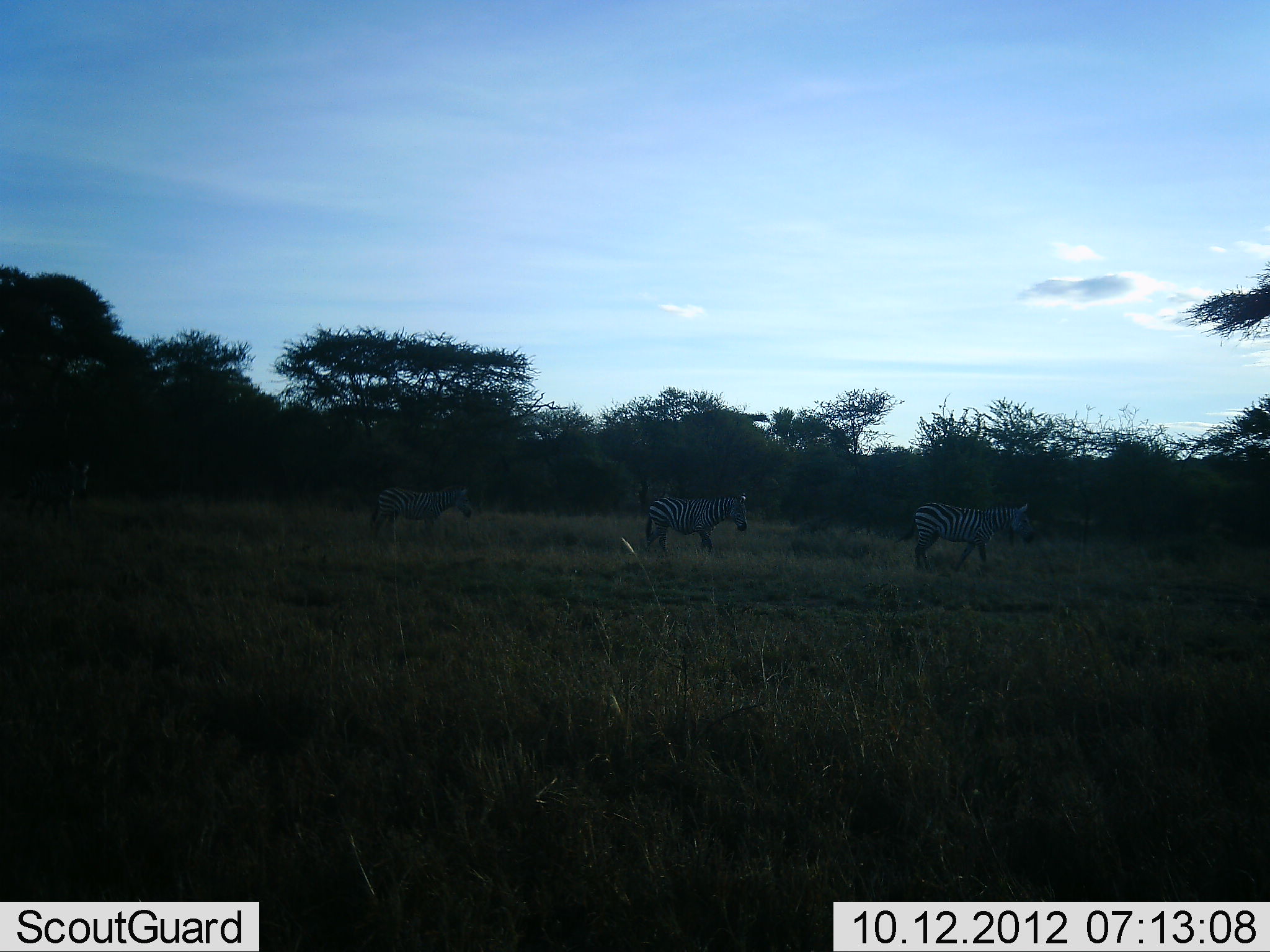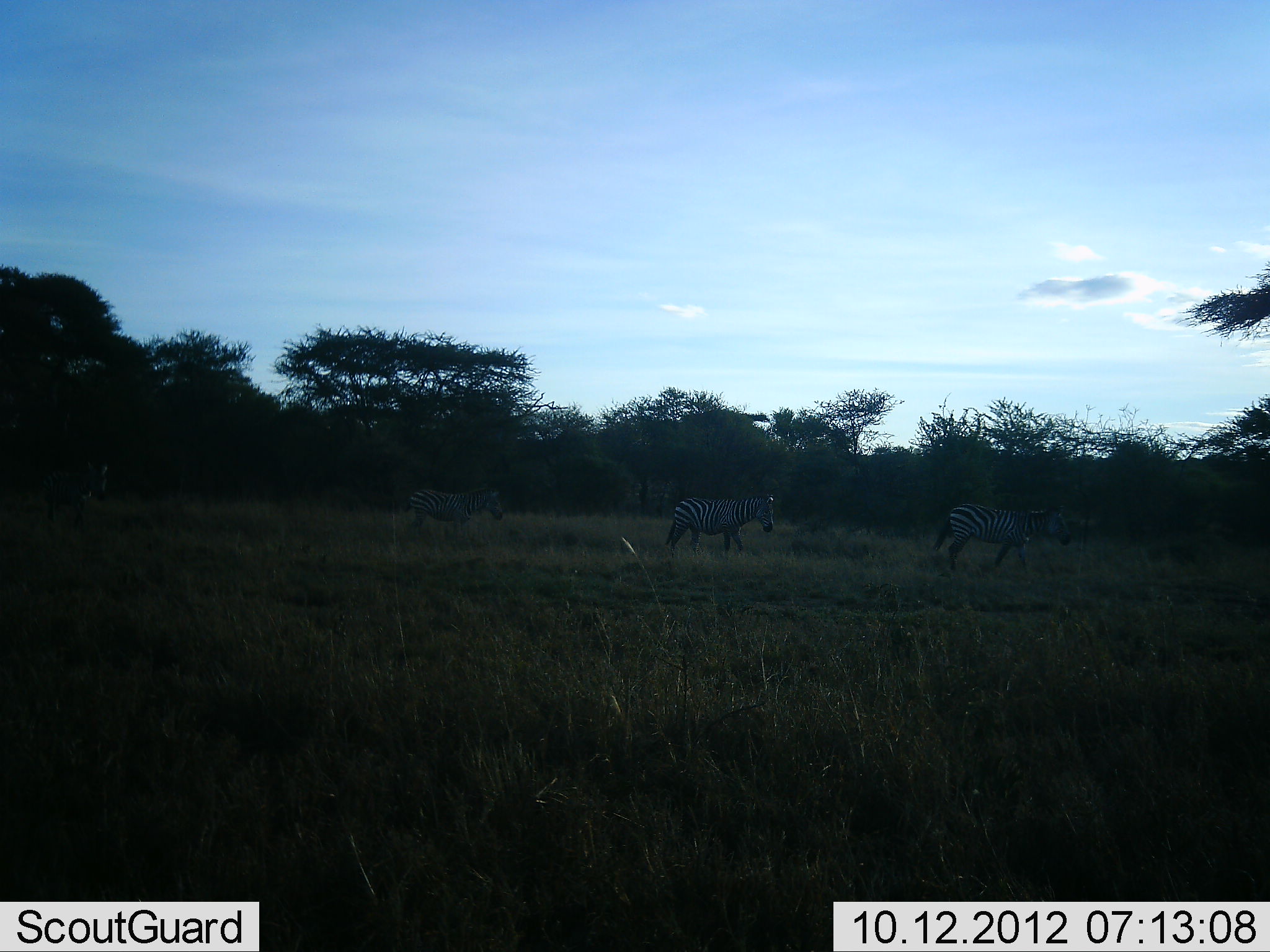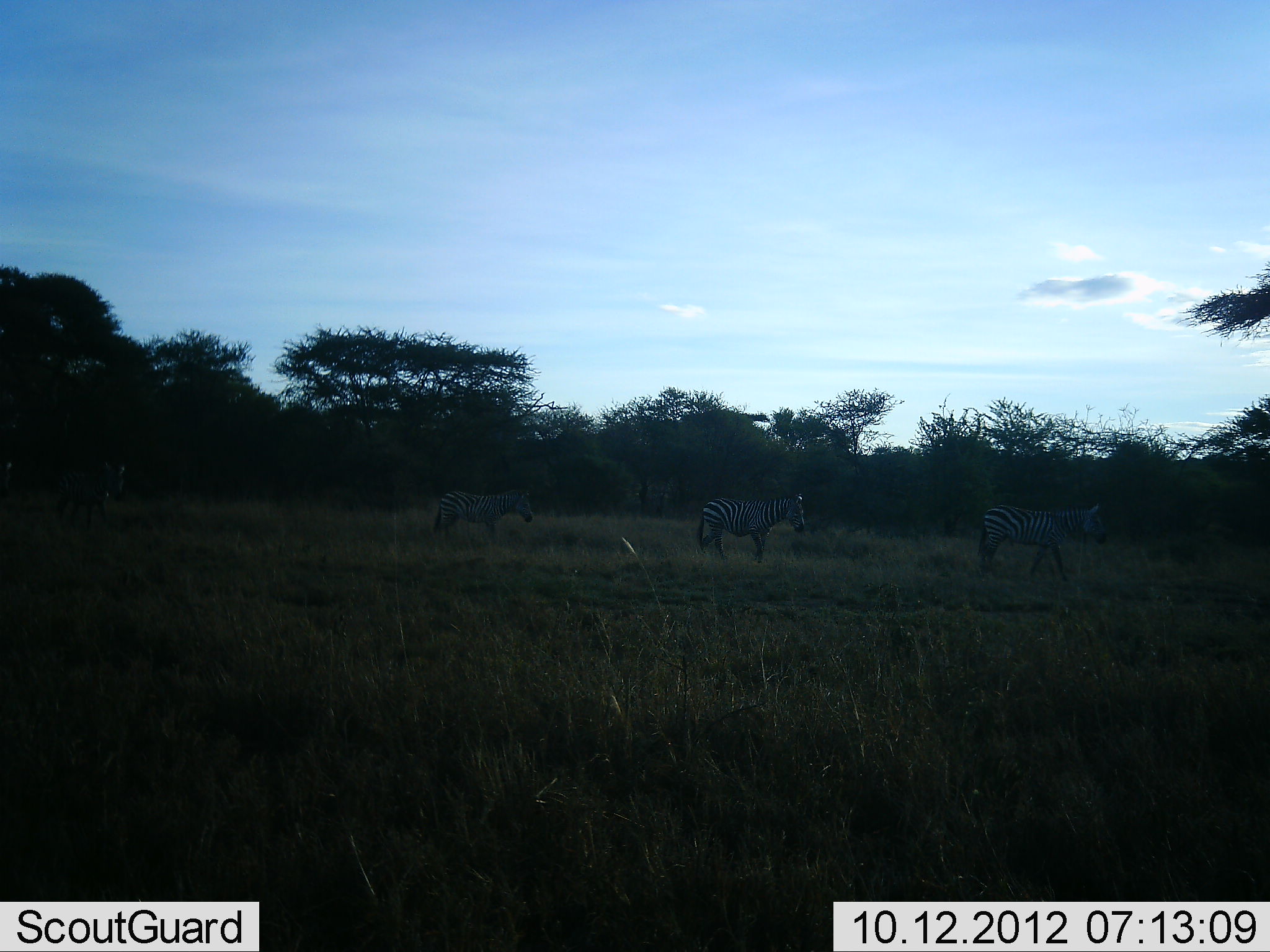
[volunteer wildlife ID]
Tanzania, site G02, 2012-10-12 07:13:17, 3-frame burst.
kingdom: Animalia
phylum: Chordata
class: Mammalia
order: Perissodactyla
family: Equidae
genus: Equus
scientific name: Equus quagga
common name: plains zebra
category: zebra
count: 3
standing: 0%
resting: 0%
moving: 100%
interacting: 0%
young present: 0%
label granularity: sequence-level